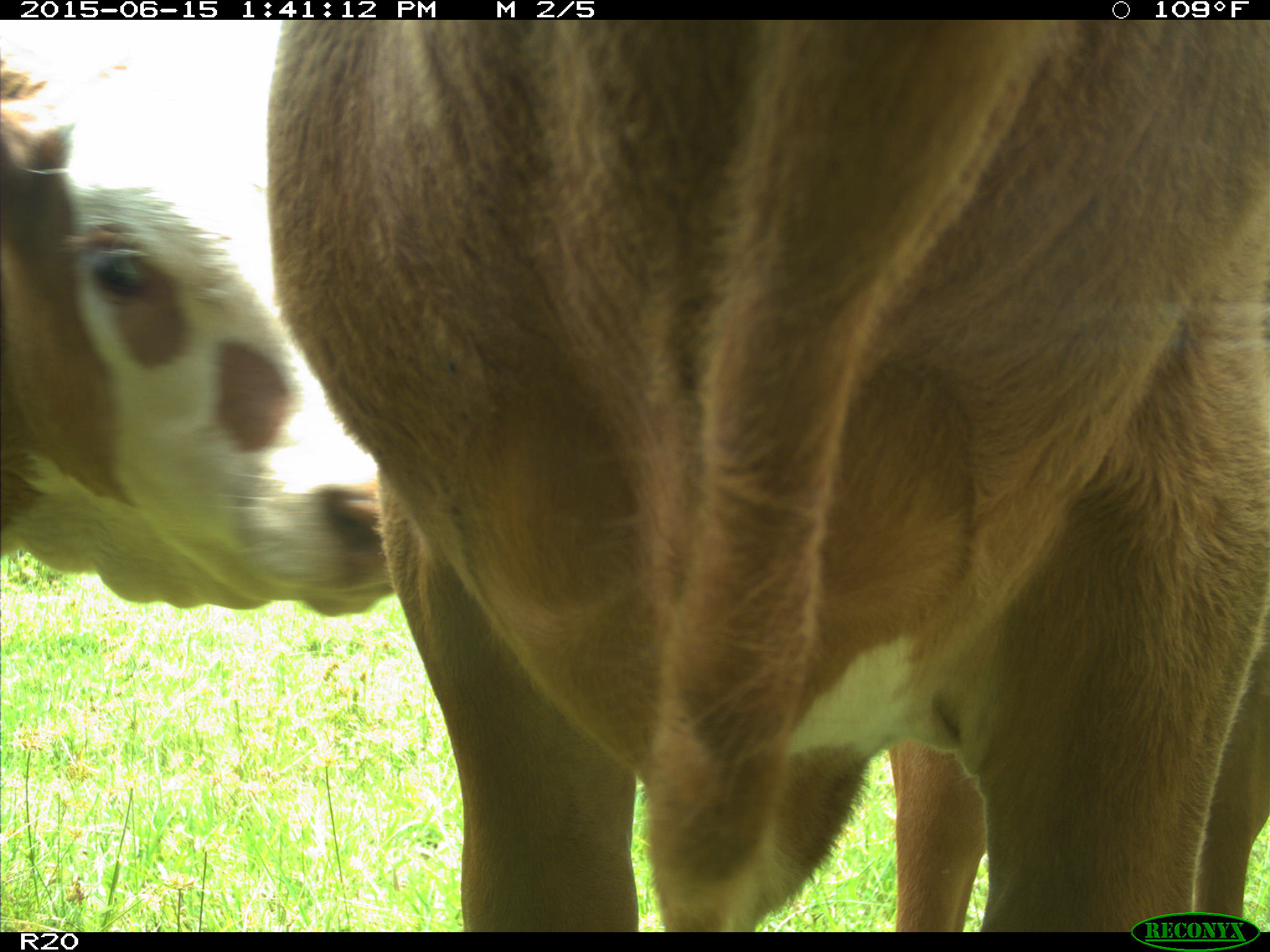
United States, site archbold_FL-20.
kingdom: Animalia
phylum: Chordata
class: Mammalia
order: Artiodactyla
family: Bovidae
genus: Bos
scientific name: Bos taurus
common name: domestic cow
Bos taurus (domestic cow).